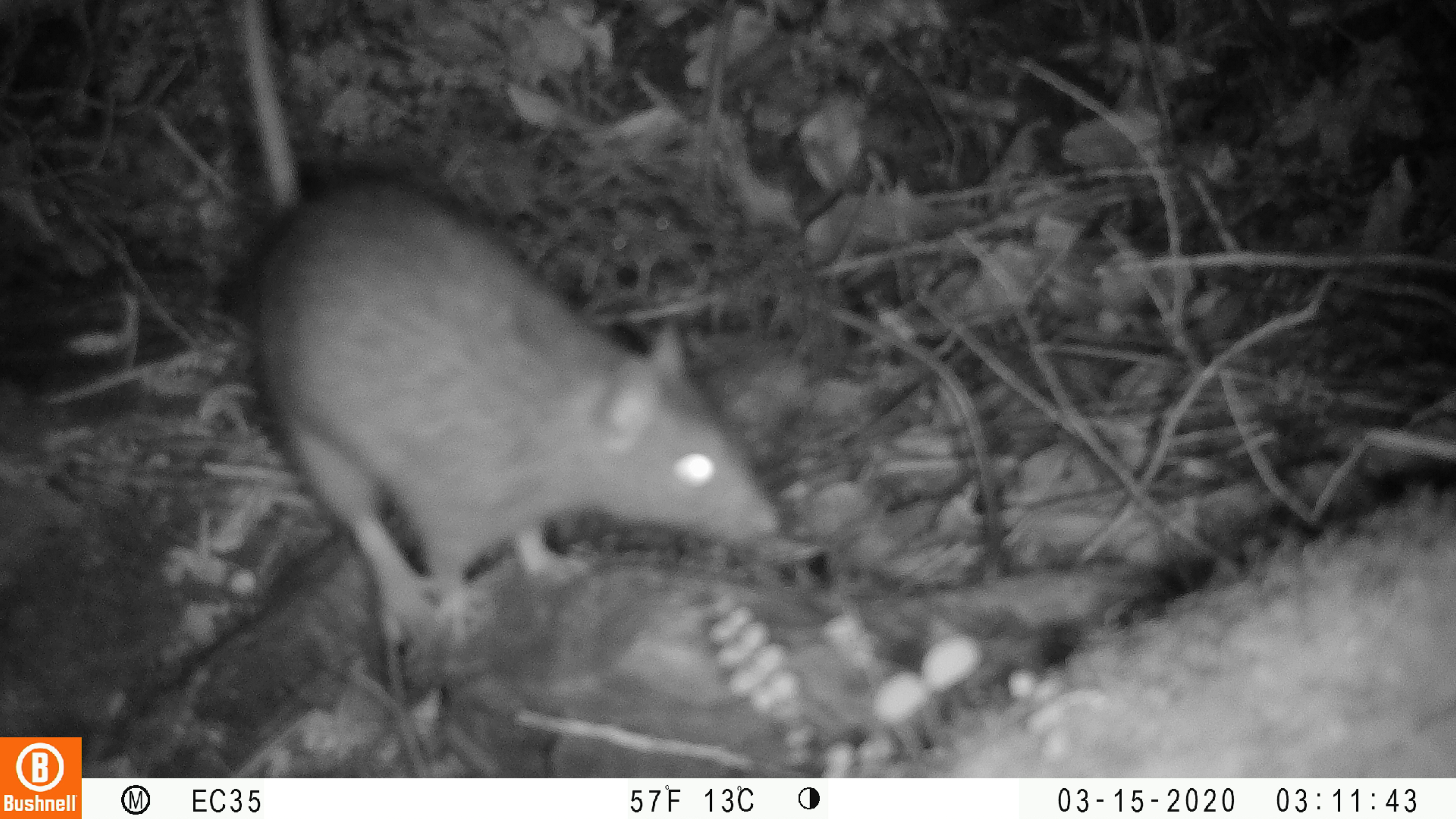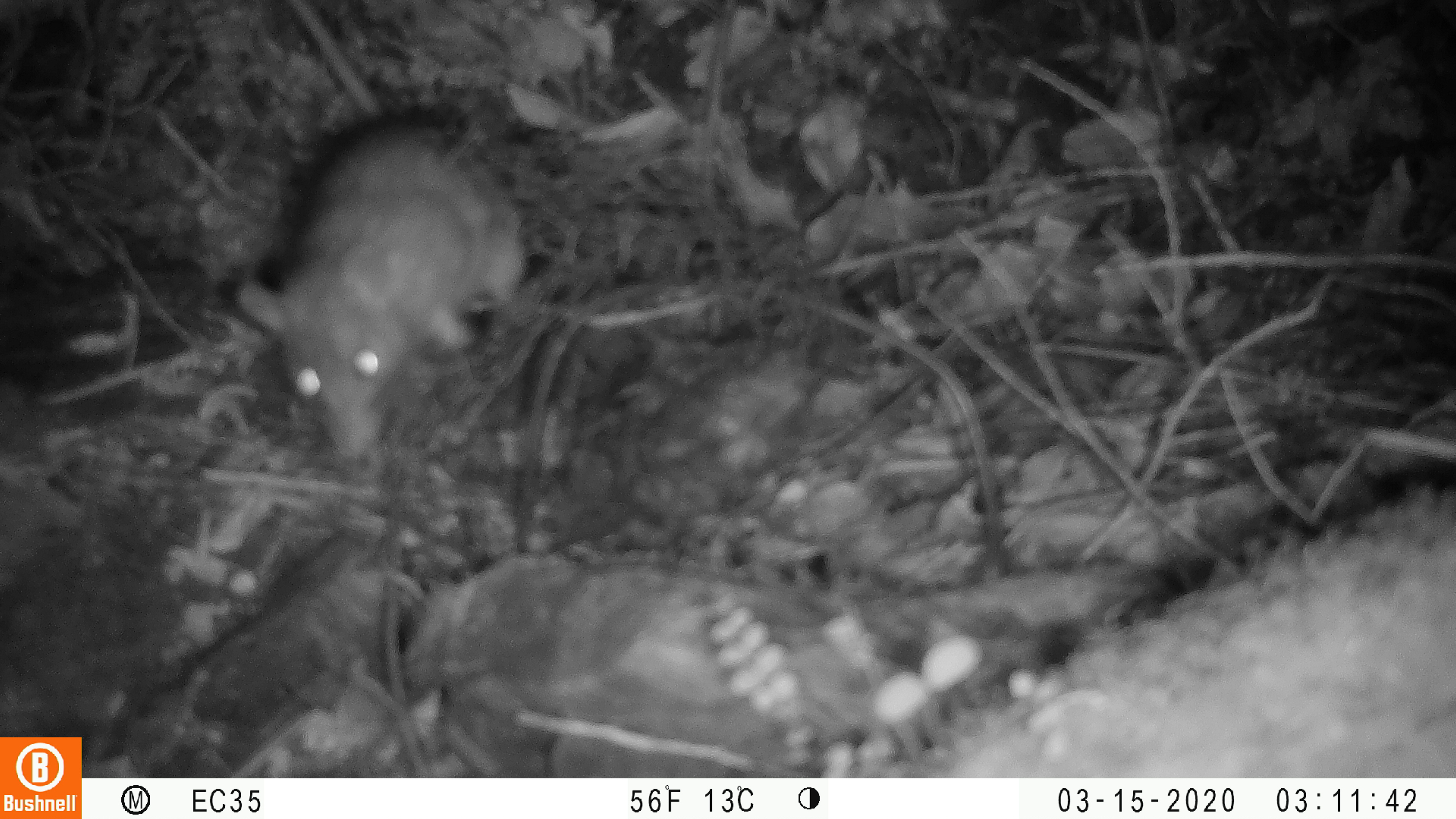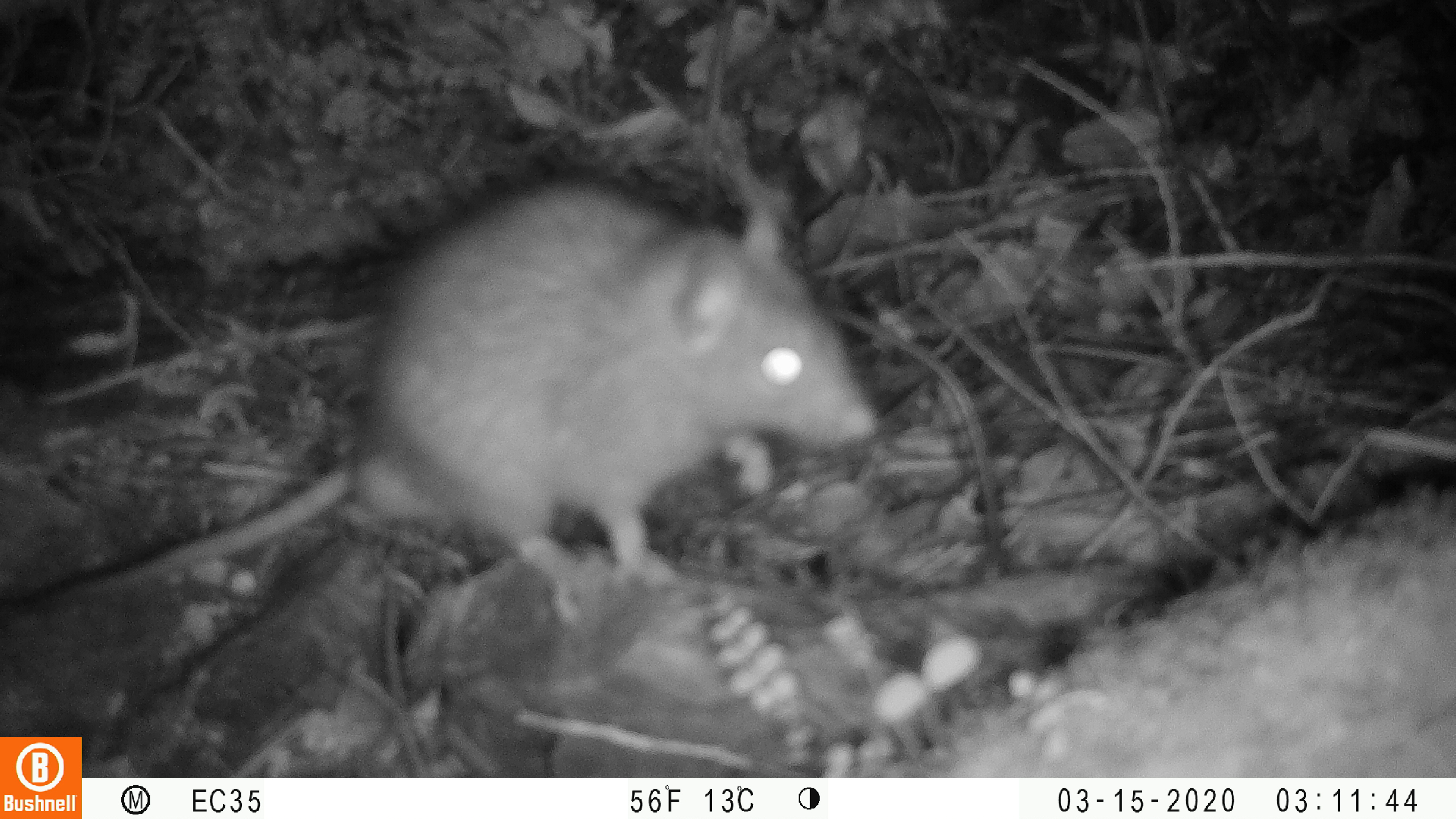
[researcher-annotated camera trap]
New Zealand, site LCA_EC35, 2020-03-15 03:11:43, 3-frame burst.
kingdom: Animalia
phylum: Chordata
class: Mammalia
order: Rodentia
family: Muridae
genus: Rattus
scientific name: Rattus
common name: rat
Rat (Rattus).